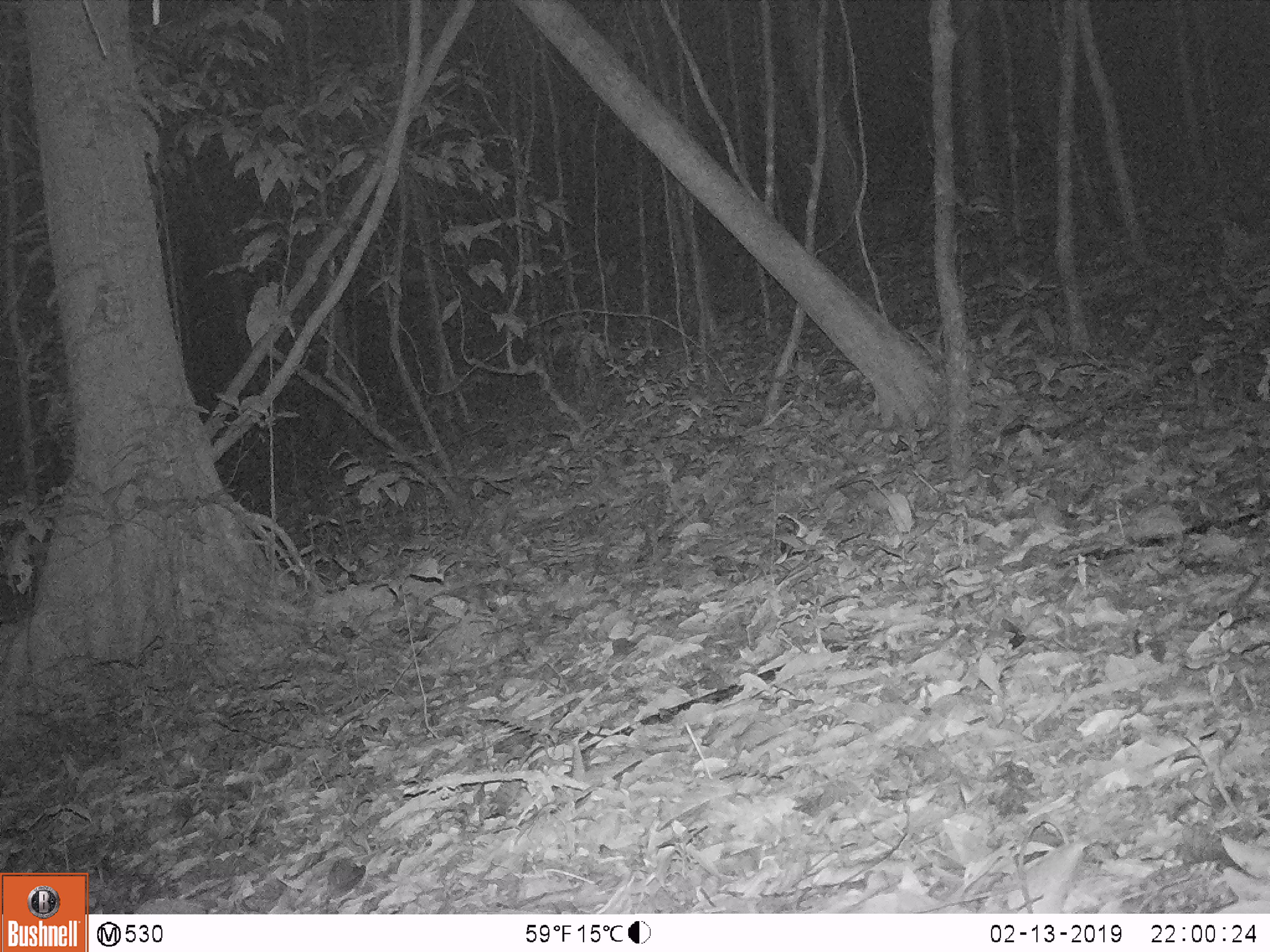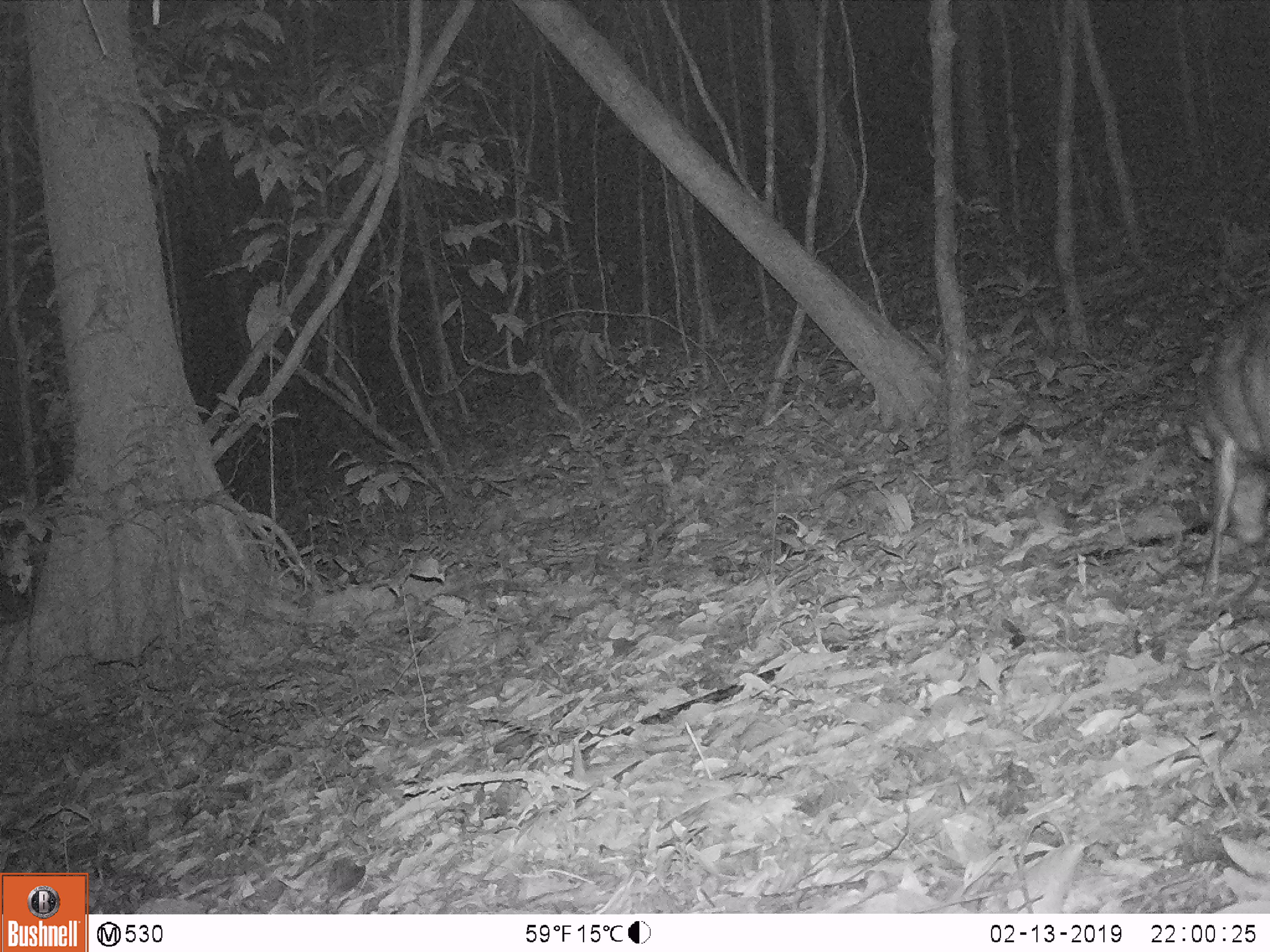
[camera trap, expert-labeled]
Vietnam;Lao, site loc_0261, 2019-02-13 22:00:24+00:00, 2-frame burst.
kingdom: Animalia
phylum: Chordata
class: Mammalia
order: Artiodactyla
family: Cervidae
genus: Muntiacus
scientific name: Muntiacus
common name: muntjacs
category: unidentified muntjac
Unidentified muntjac (muntjacs) (Muntiacus). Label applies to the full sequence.